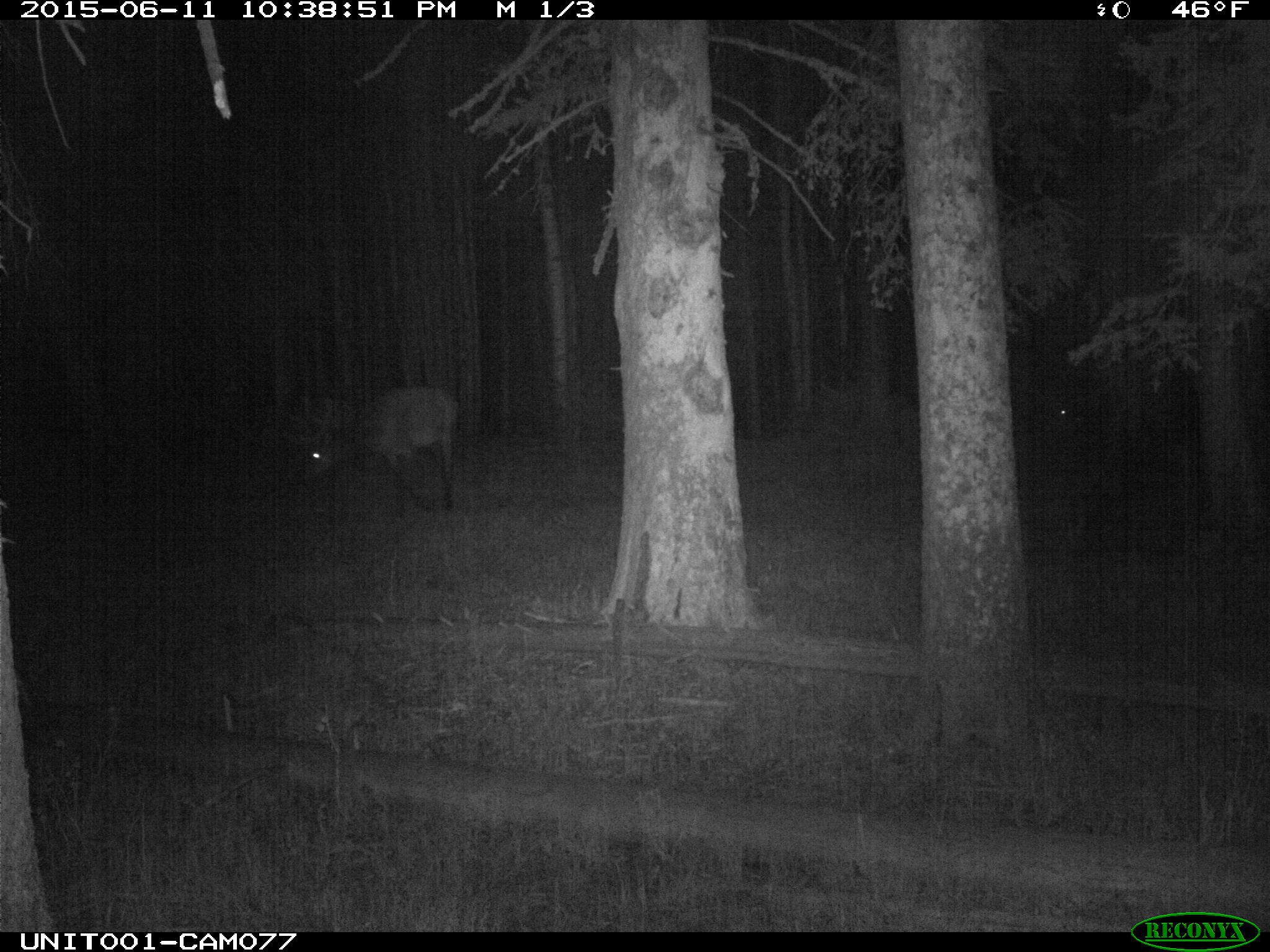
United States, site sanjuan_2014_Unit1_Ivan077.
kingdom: Animalia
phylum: Chordata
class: Mammalia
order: Artiodactyla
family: Cervidae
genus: Cervus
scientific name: Cervus elaphus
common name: red deer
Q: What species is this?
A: Cervus elaphus (red deer).